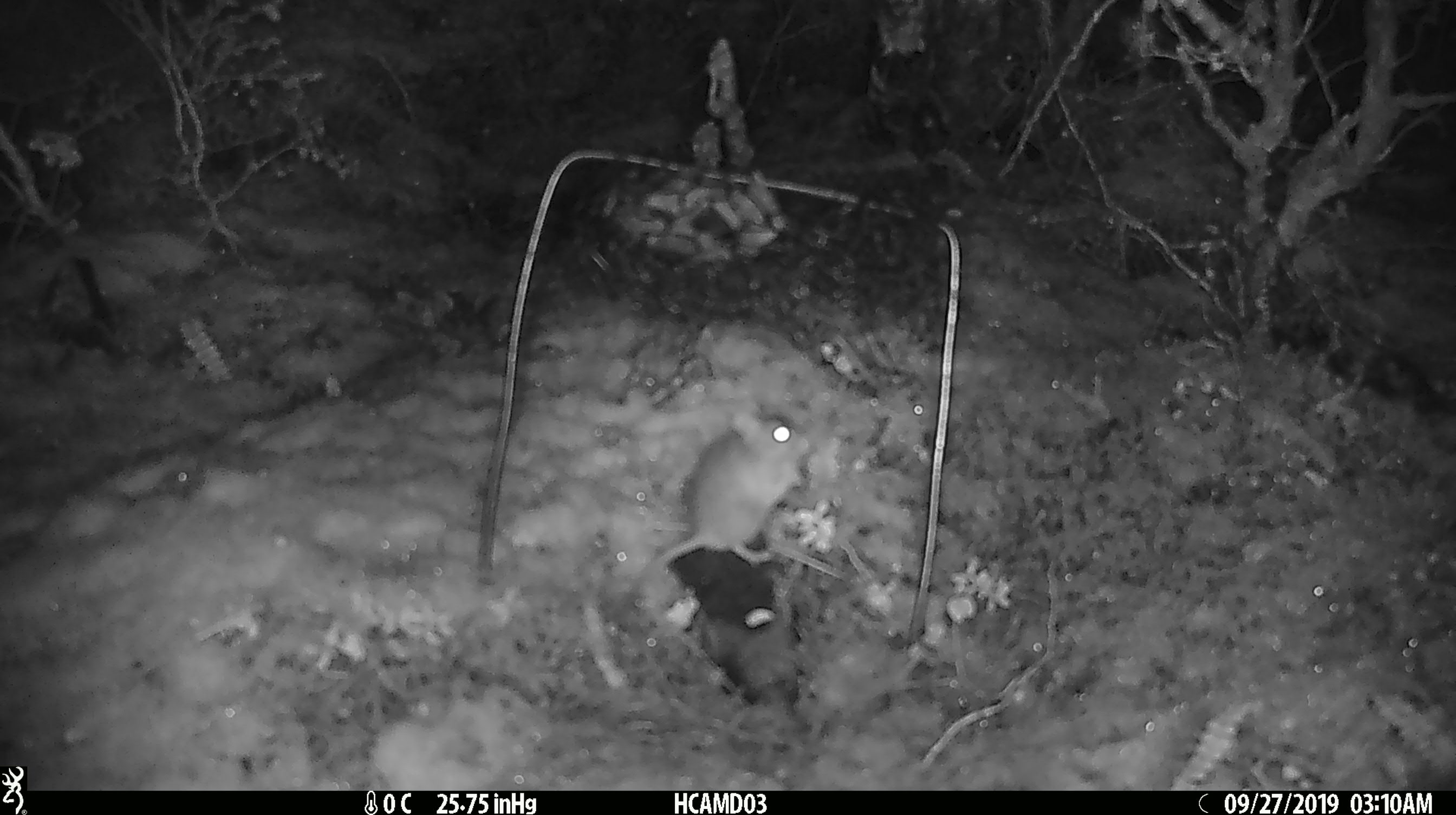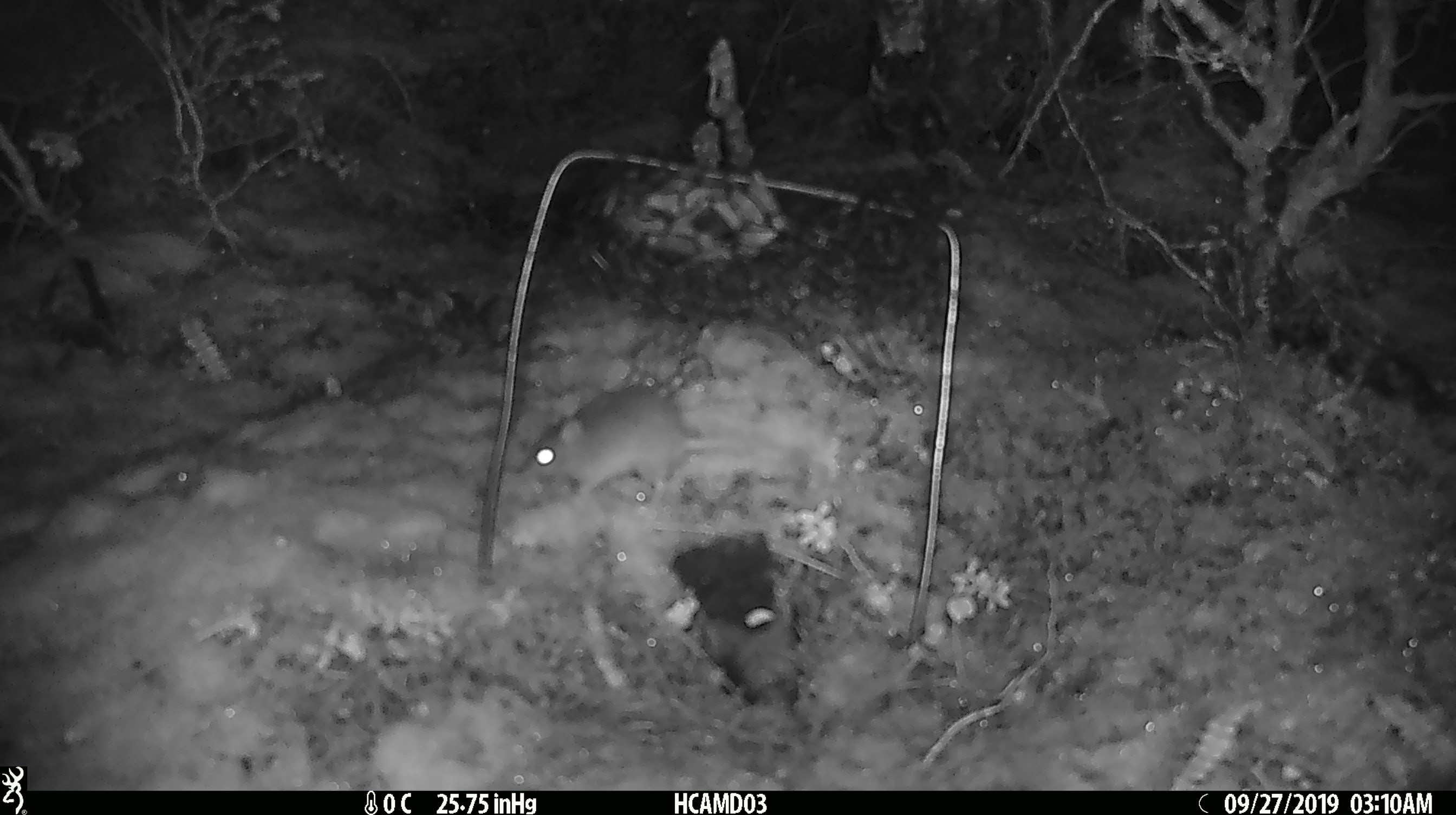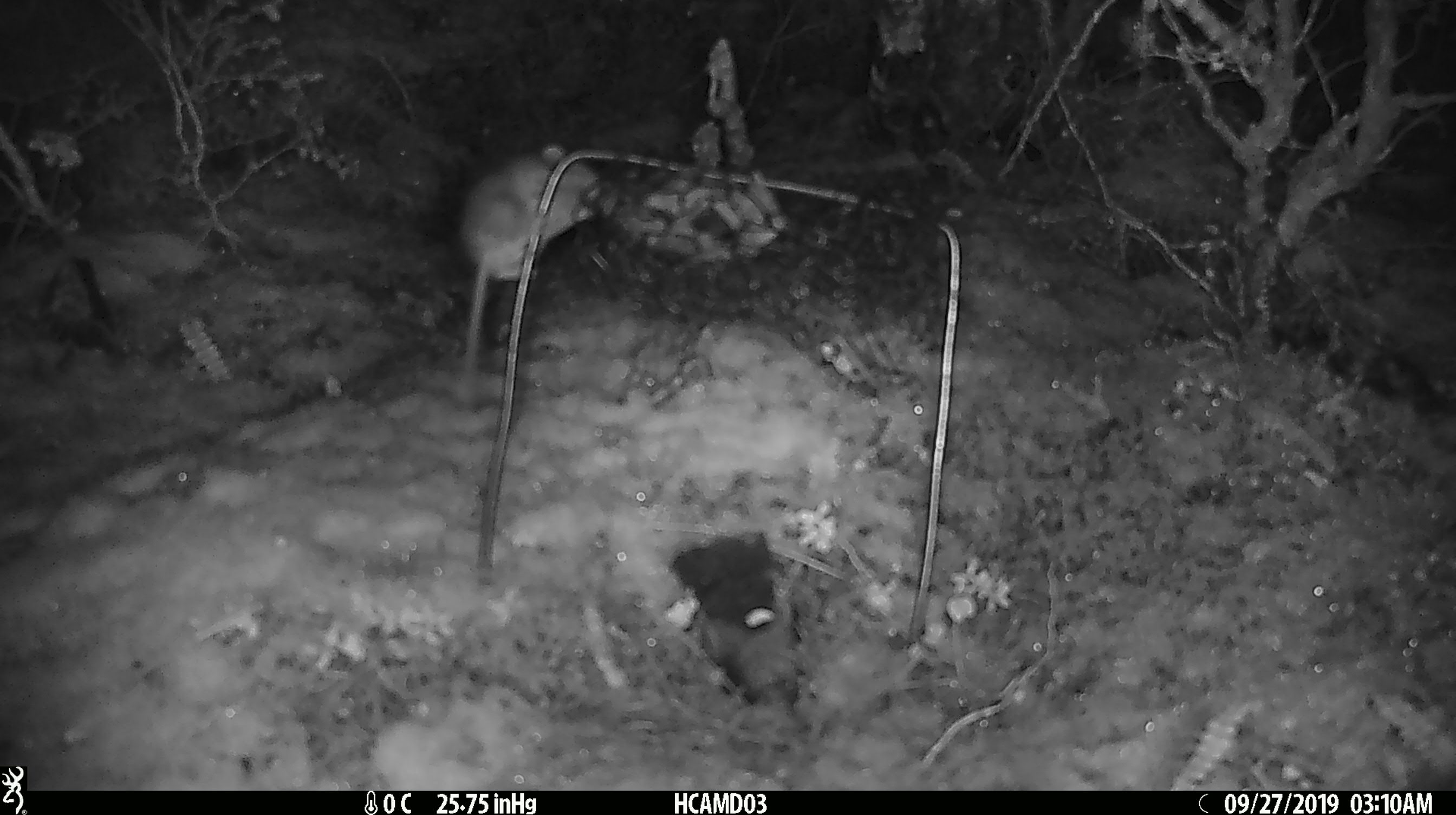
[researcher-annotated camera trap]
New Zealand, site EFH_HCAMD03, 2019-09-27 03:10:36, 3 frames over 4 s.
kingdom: Animalia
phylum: Chordata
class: Mammalia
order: Rodentia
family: Muridae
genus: Mus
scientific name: Mus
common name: mouse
Mouse (Mus).